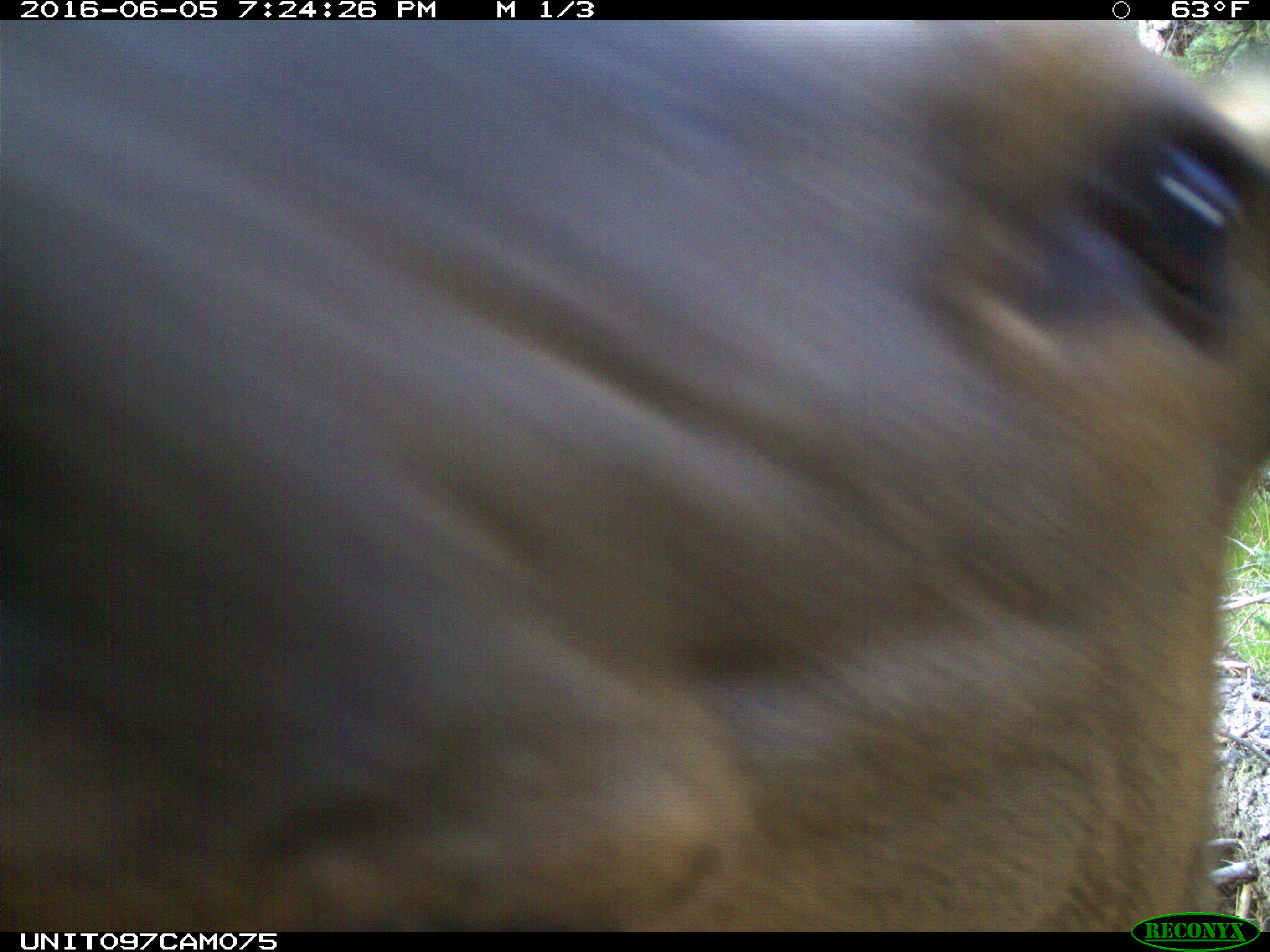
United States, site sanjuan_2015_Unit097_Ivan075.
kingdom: Animalia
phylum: Chordata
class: Mammalia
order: Artiodactyla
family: Cervidae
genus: Cervus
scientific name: Cervus elaphus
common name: red deer